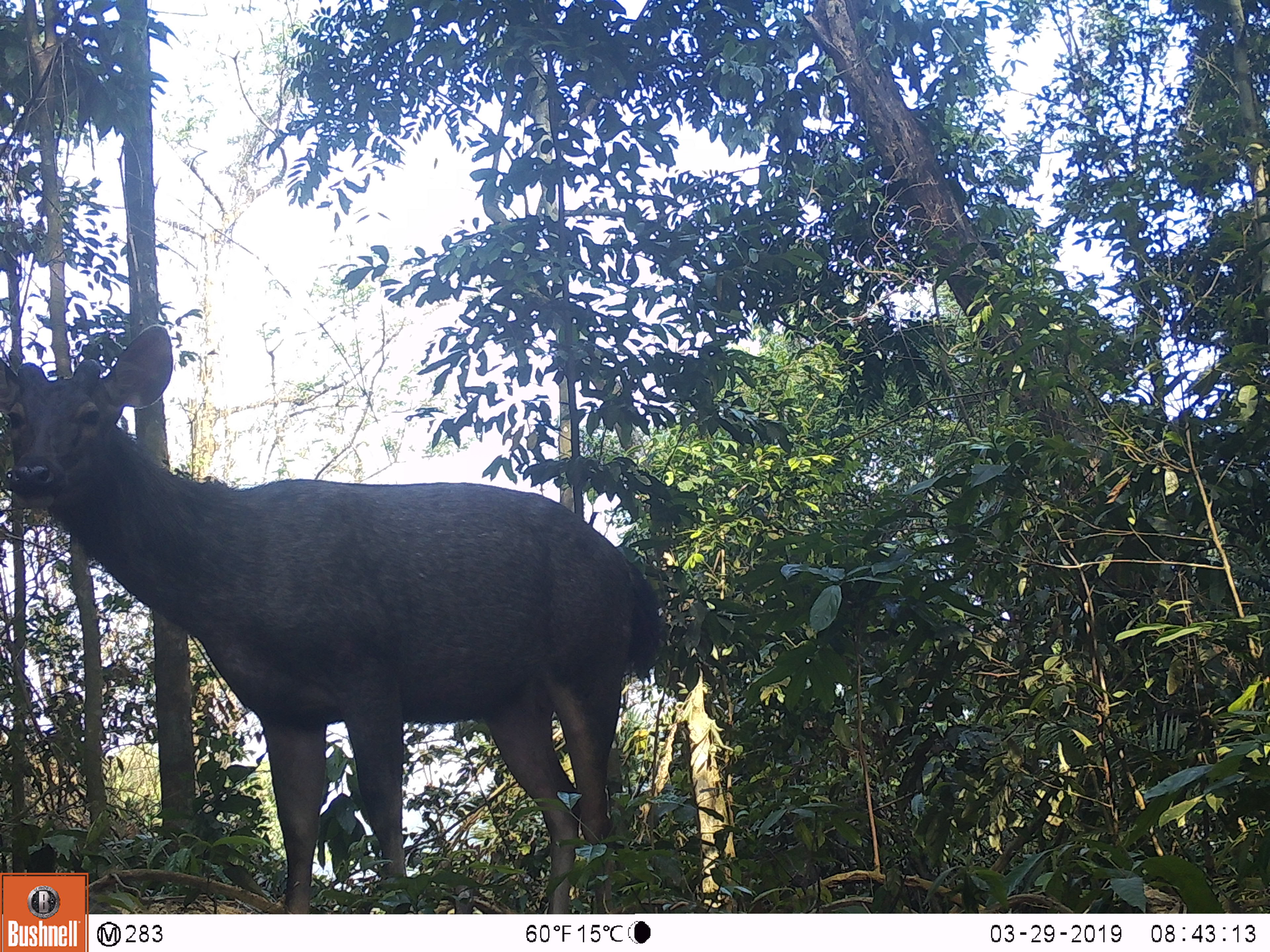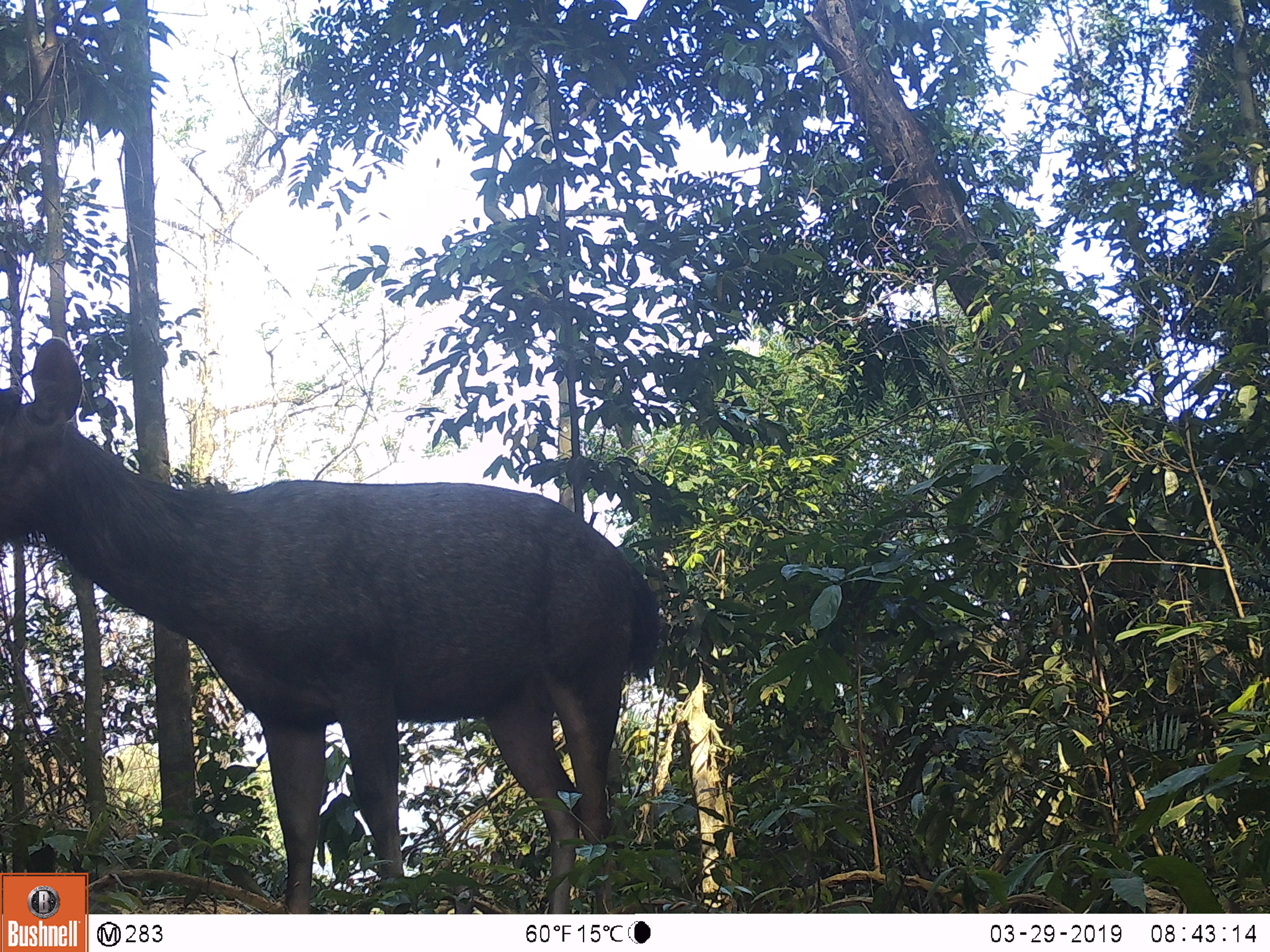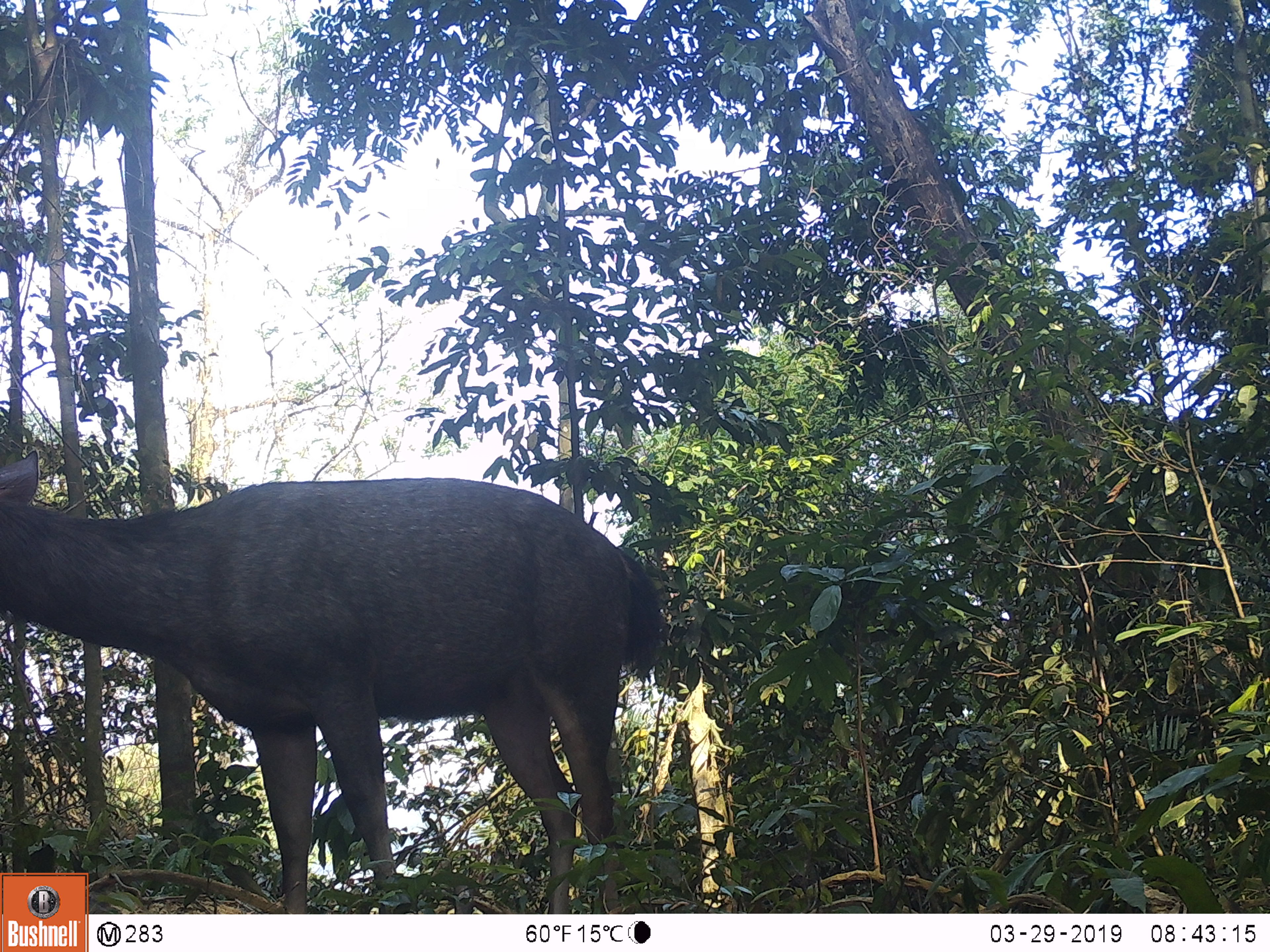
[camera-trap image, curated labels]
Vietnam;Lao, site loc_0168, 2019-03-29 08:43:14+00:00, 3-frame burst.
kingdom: Animalia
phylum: Chordata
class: Mammalia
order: Artiodactyla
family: Cervidae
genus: Rusa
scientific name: Rusa unicolor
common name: sambar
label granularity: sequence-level